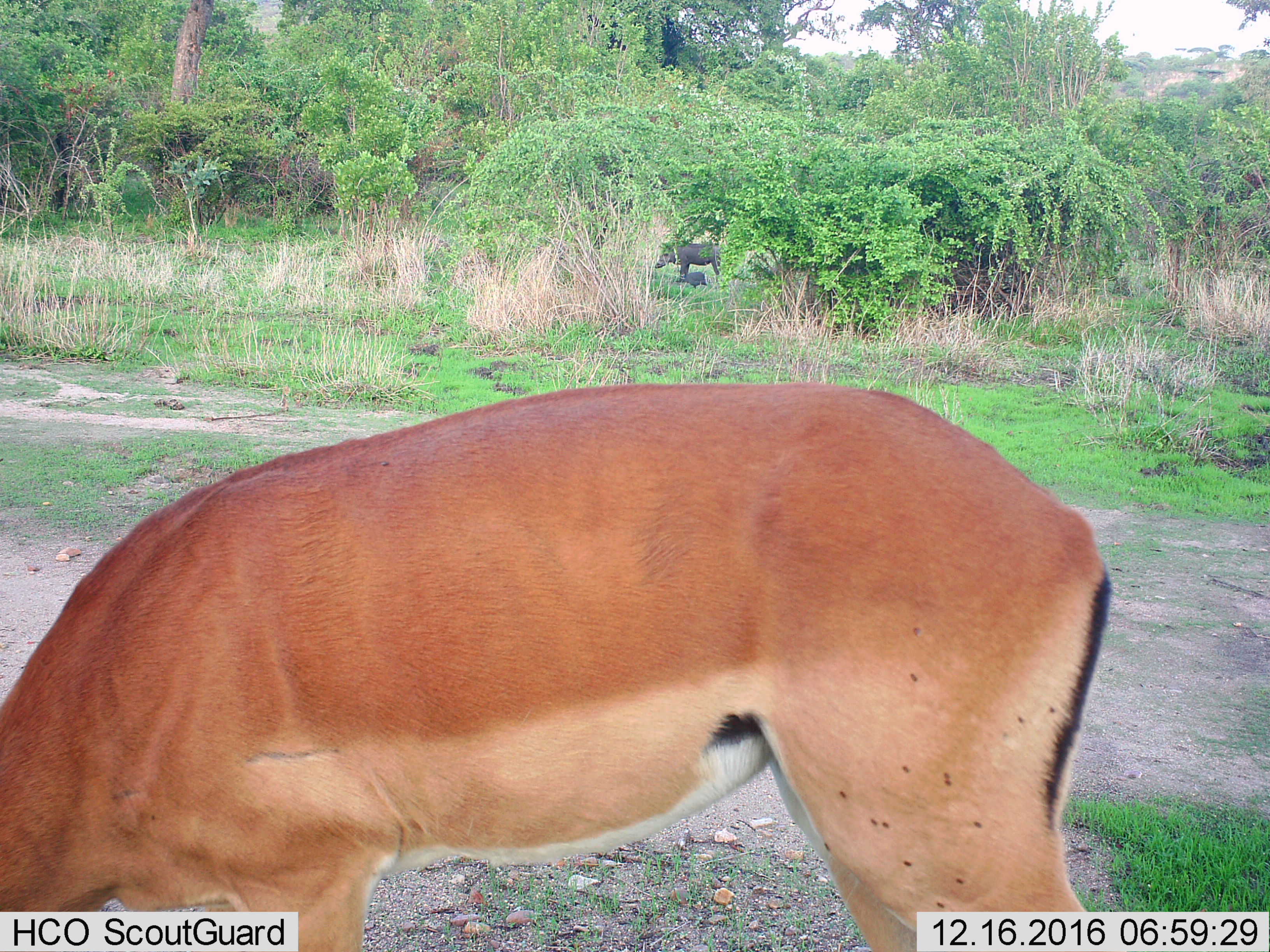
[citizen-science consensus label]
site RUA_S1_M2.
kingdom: Animalia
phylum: Chordata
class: Mammalia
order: Artiodactyla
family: Bovidae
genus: Aepyceros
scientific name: Aepyceros melampus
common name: impala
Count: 1.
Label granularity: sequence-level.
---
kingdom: Animalia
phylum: Chordata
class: Mammalia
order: Artiodactyla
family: Suidae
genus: Phacochoerus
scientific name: Phacochoerus africanus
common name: warthog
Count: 2.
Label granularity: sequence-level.